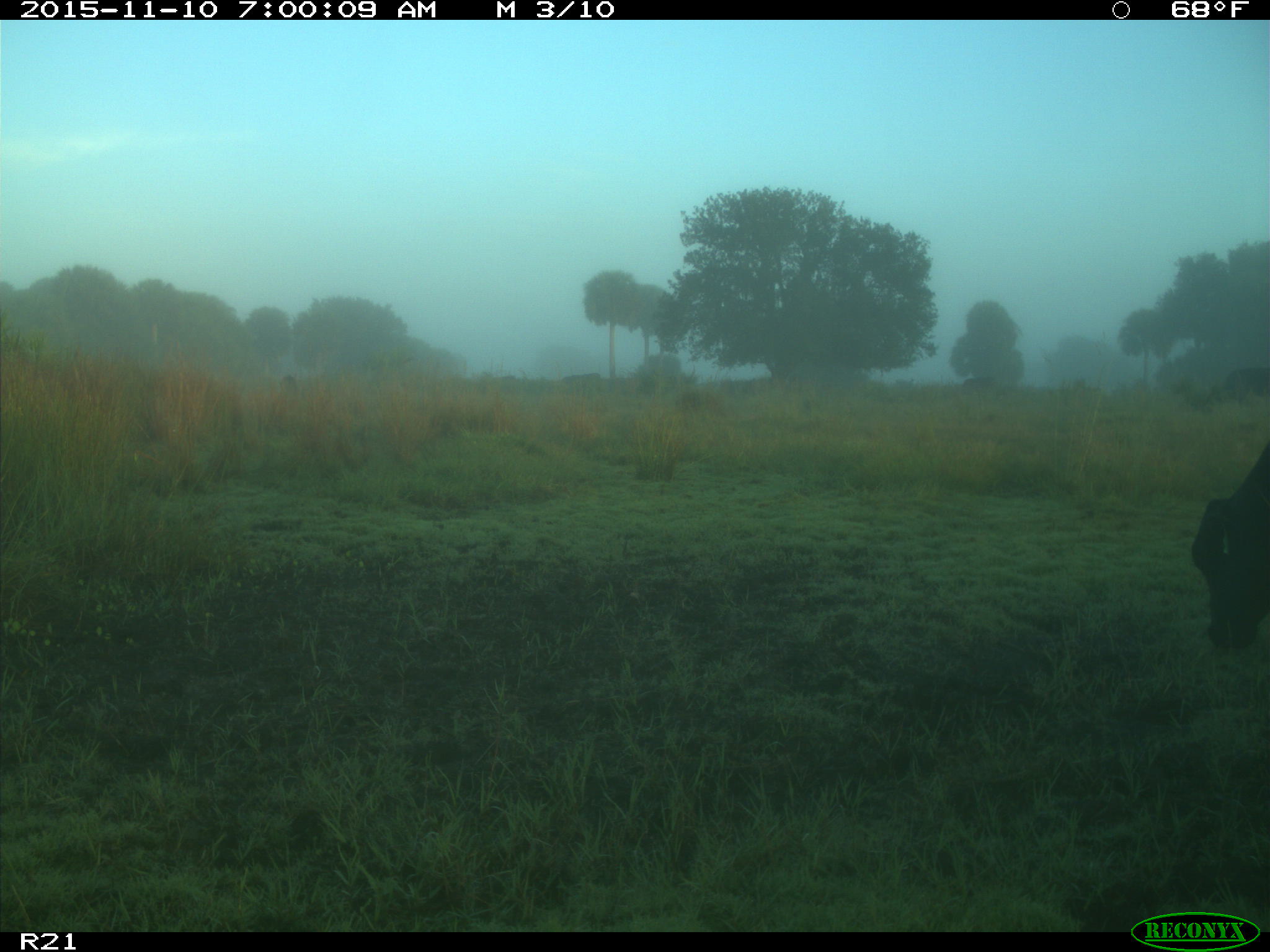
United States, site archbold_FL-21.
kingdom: Animalia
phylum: Chordata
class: Mammalia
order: Artiodactyla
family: Bovidae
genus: Bos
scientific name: Bos taurus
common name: domestic cow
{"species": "Bos taurus (domestic cow)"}